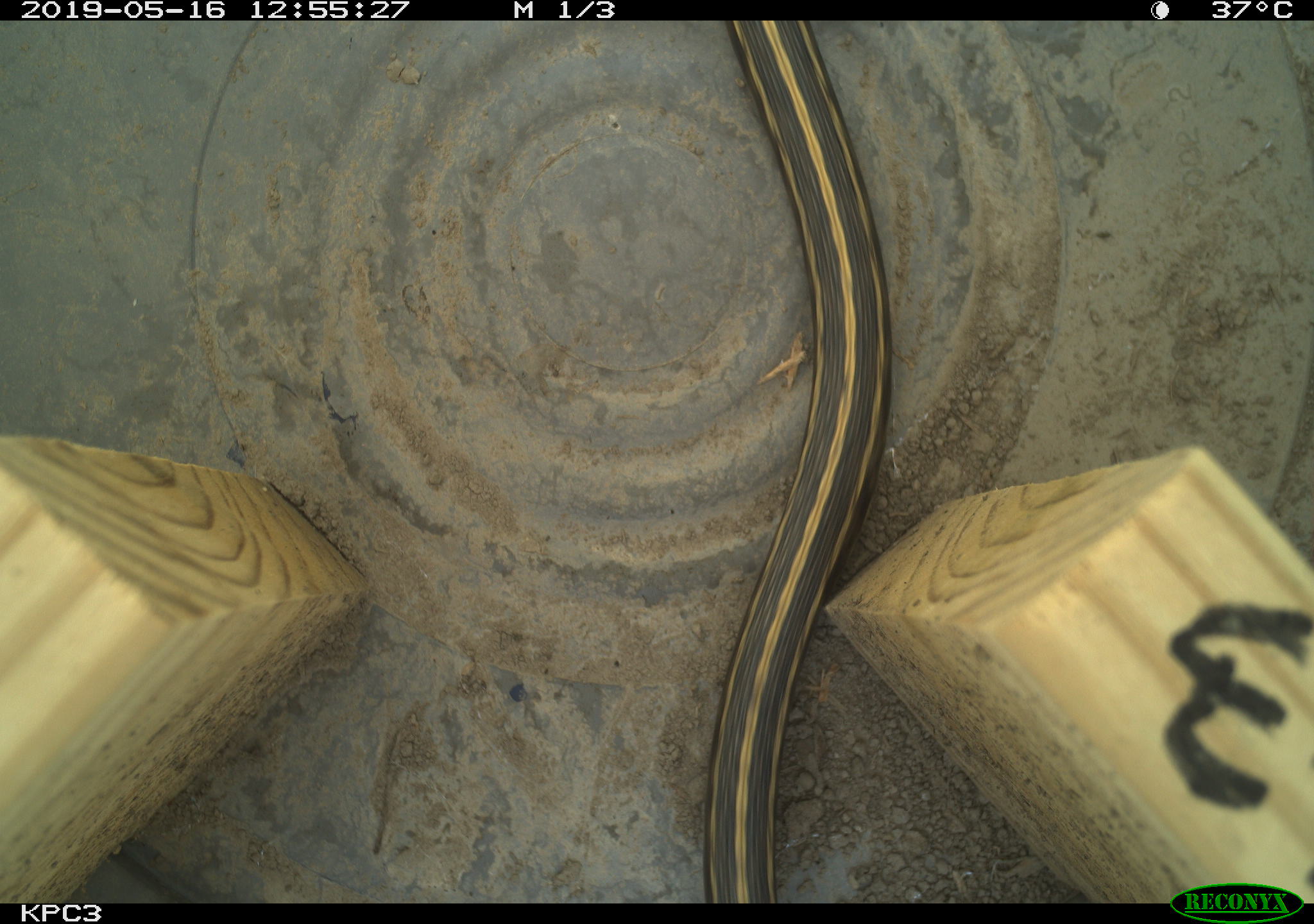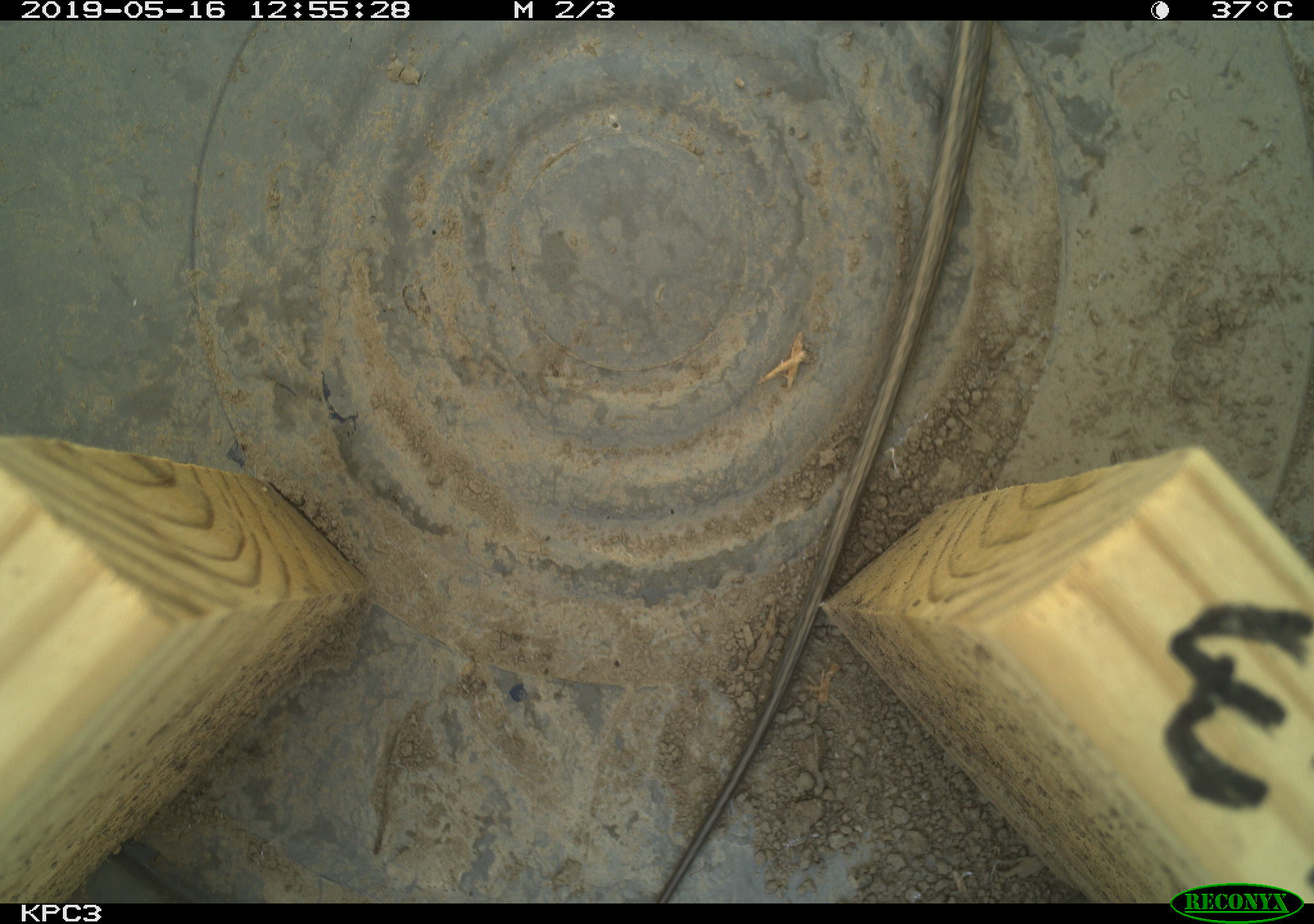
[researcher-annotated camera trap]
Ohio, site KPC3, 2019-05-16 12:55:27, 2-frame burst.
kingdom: Animalia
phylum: Chordata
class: Reptilia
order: Squamata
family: Colubridae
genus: Thamnophis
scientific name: Thamnophis radix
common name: plains gartersnake